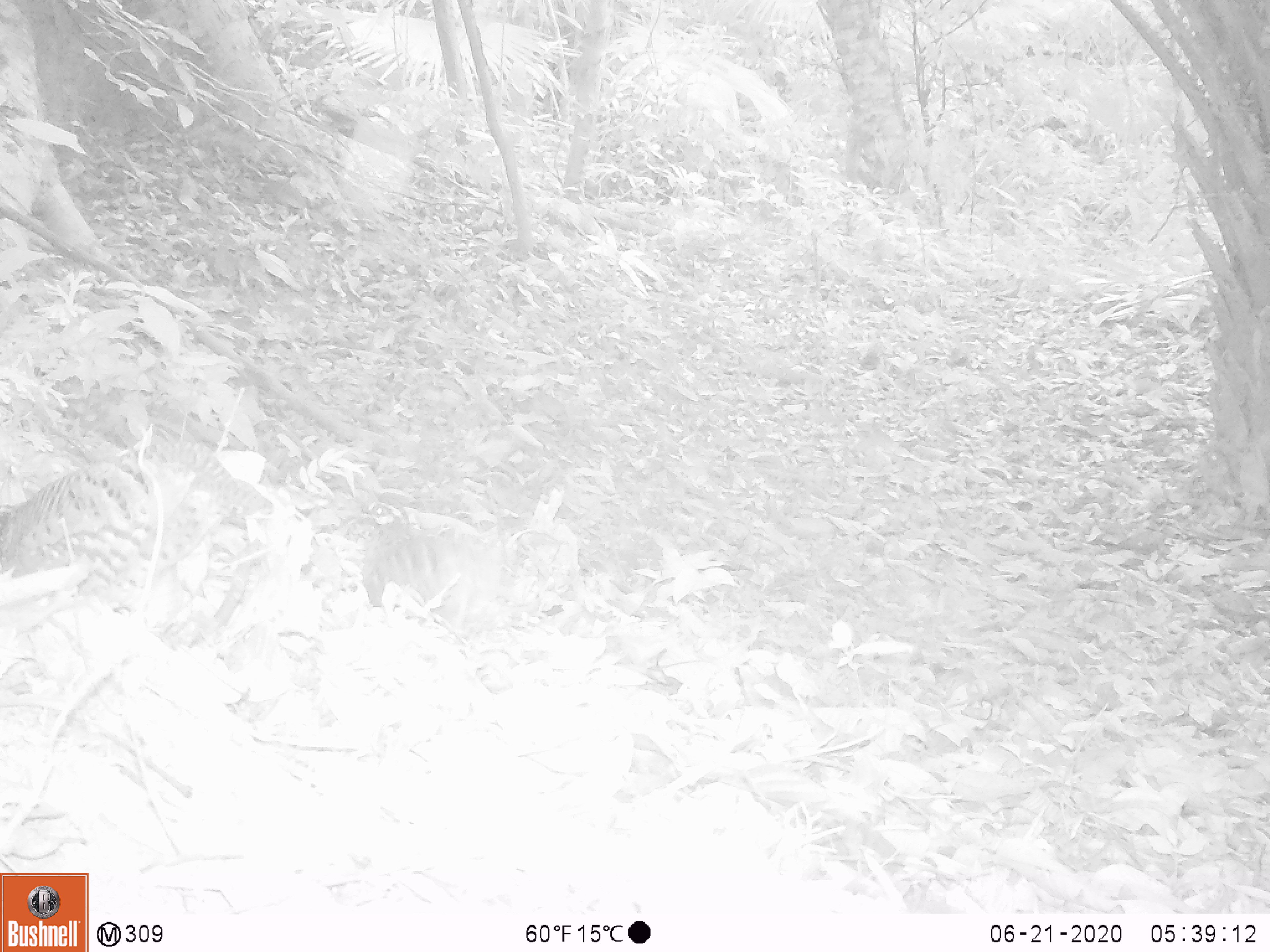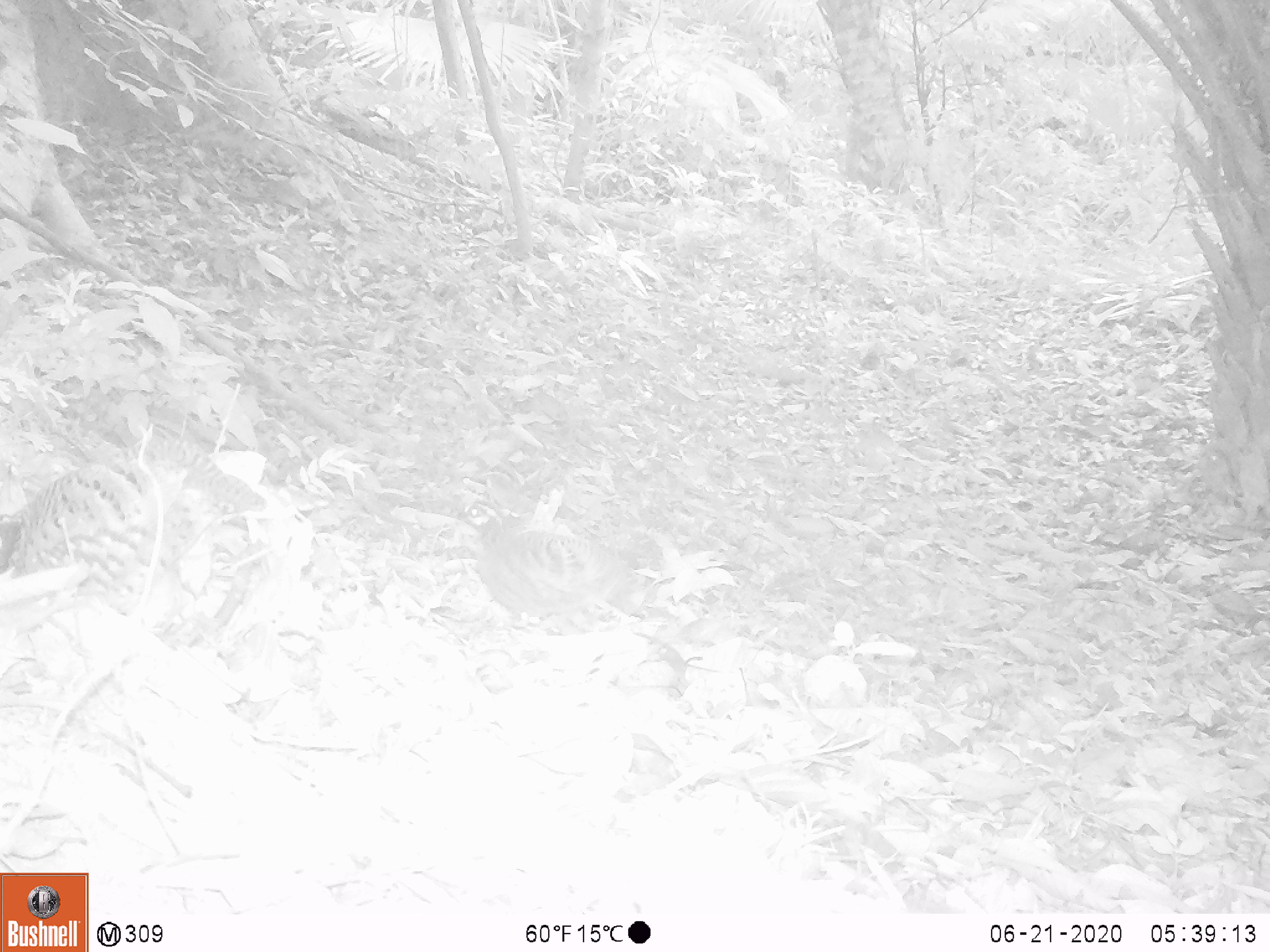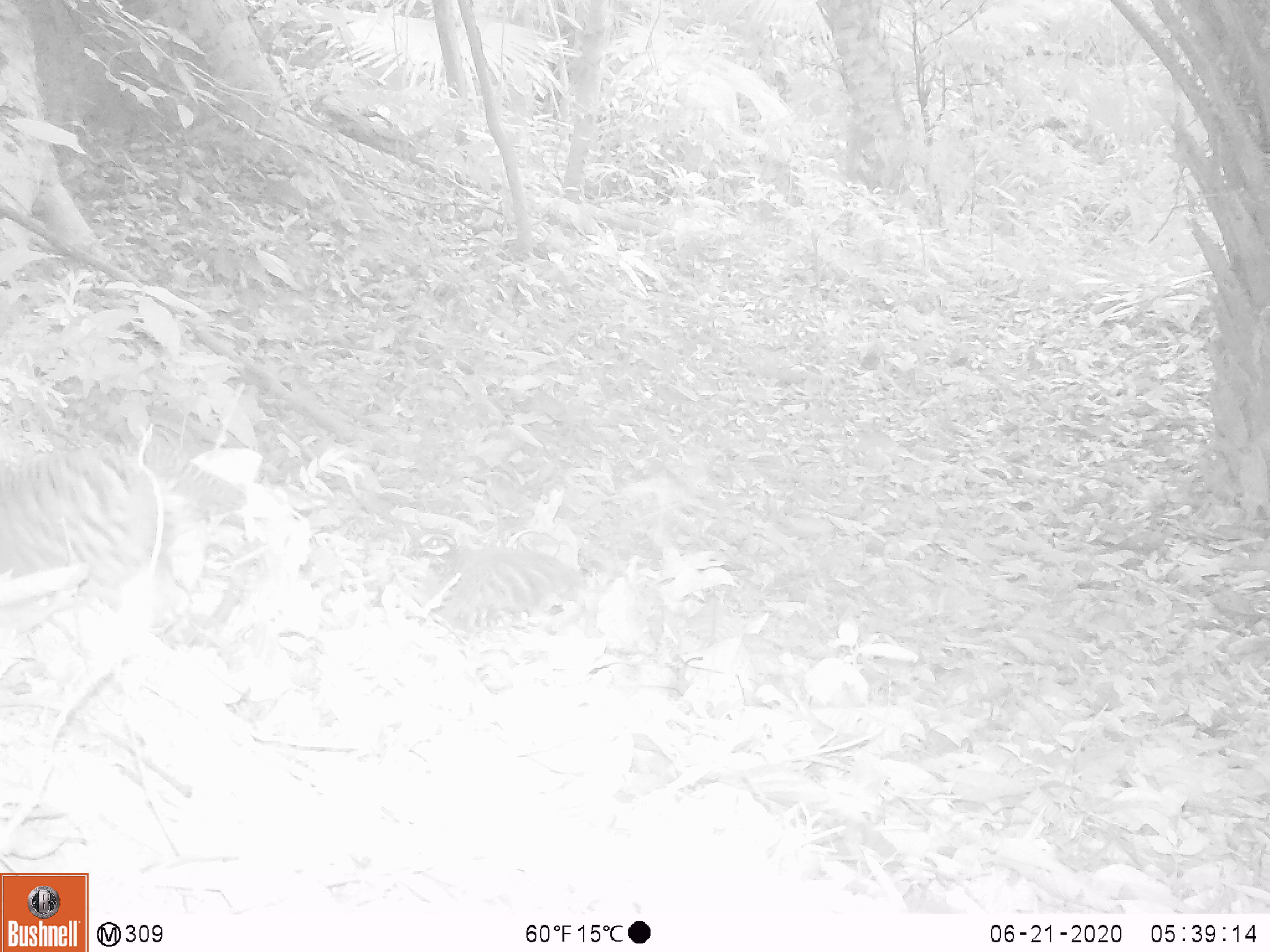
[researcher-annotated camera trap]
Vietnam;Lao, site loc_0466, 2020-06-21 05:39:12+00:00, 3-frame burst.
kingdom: Animalia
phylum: Chordata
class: Aves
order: Galliformes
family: Phasianidae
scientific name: Phasianidae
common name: partridge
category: unidentified partridge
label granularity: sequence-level